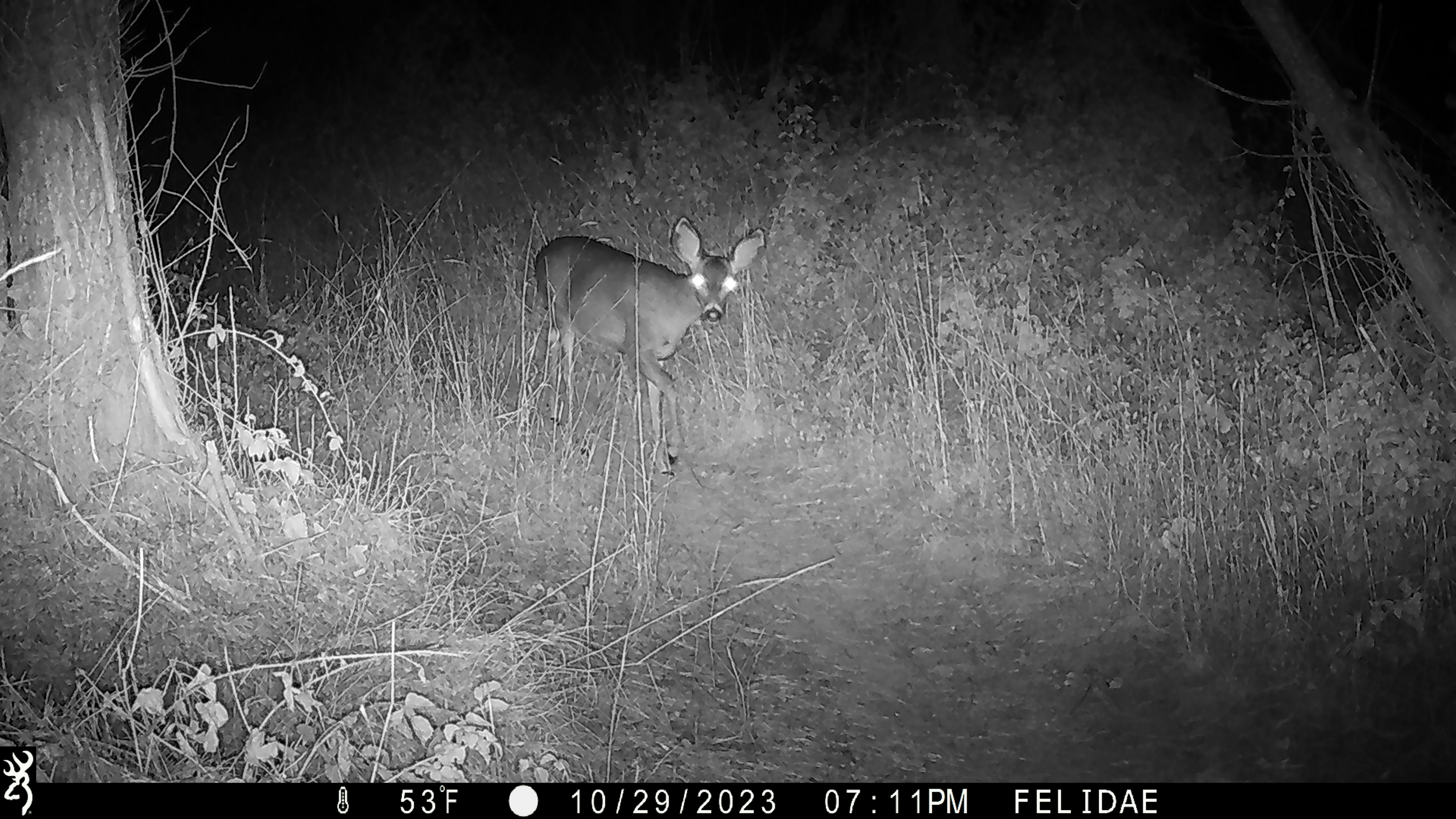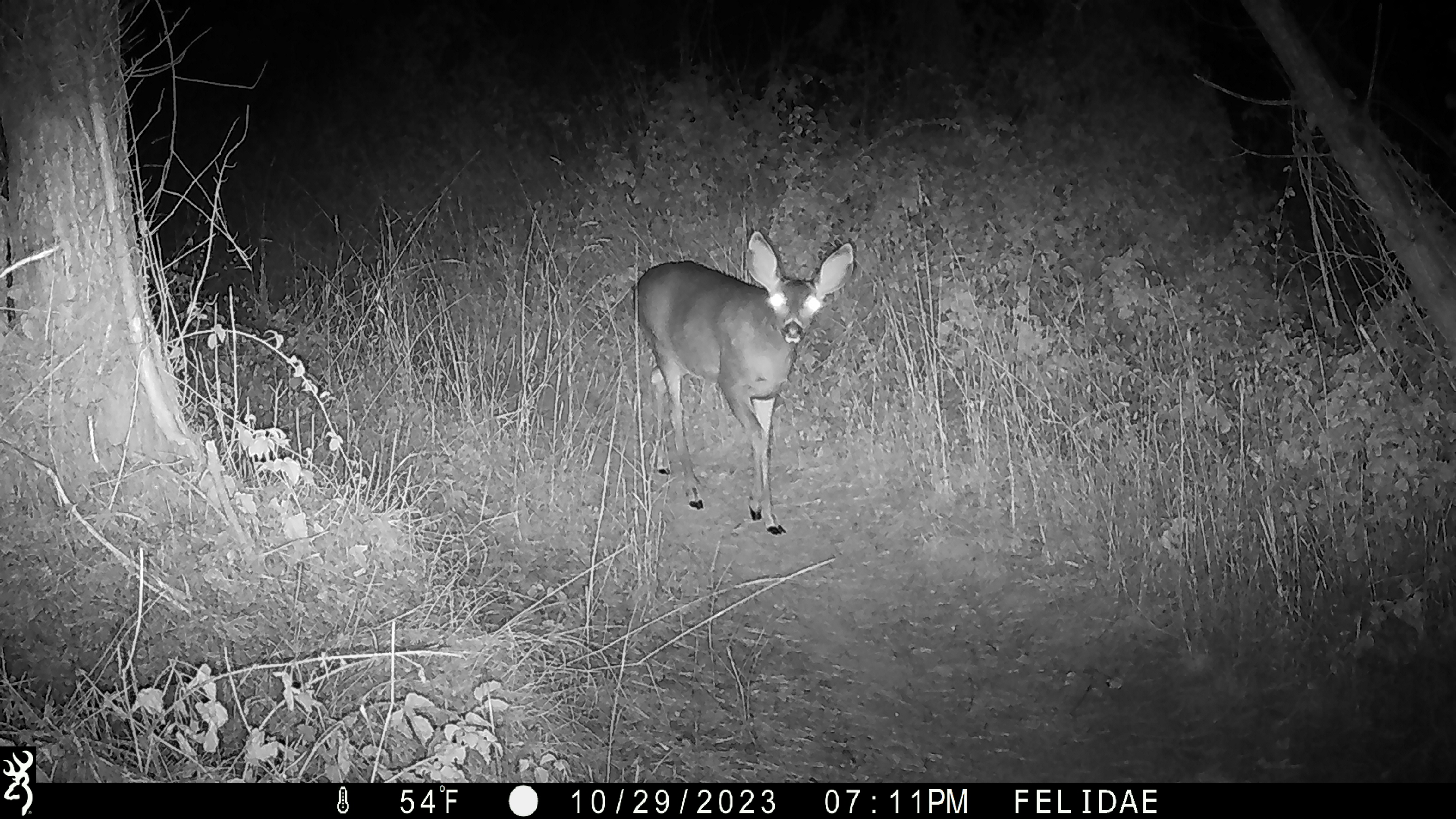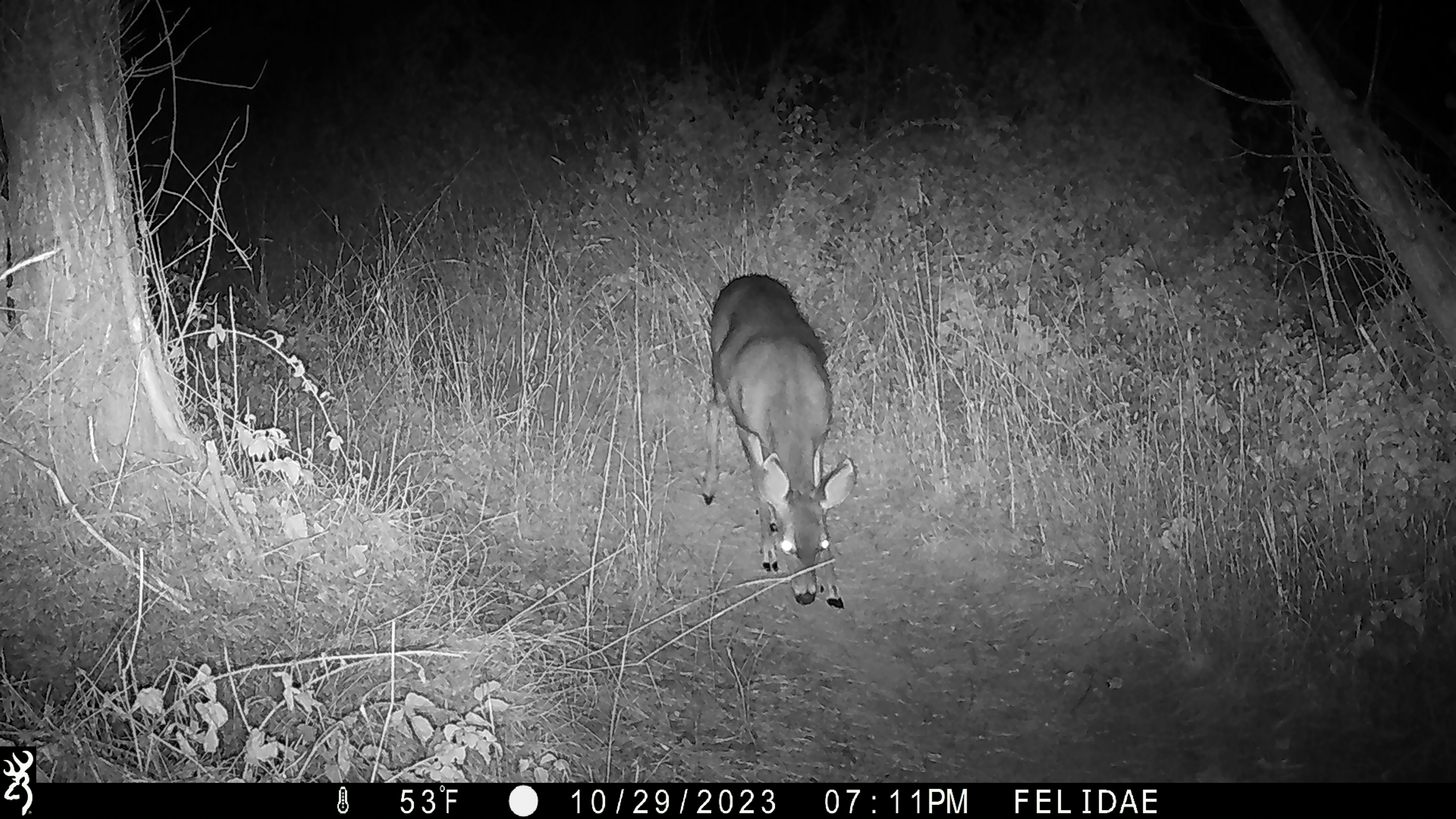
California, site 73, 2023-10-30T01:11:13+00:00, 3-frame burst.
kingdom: Animalia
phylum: Chordata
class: Mammalia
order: Artiodactyla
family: Cervidae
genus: Odocoileus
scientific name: Odocoileus hemionus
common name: mule deer